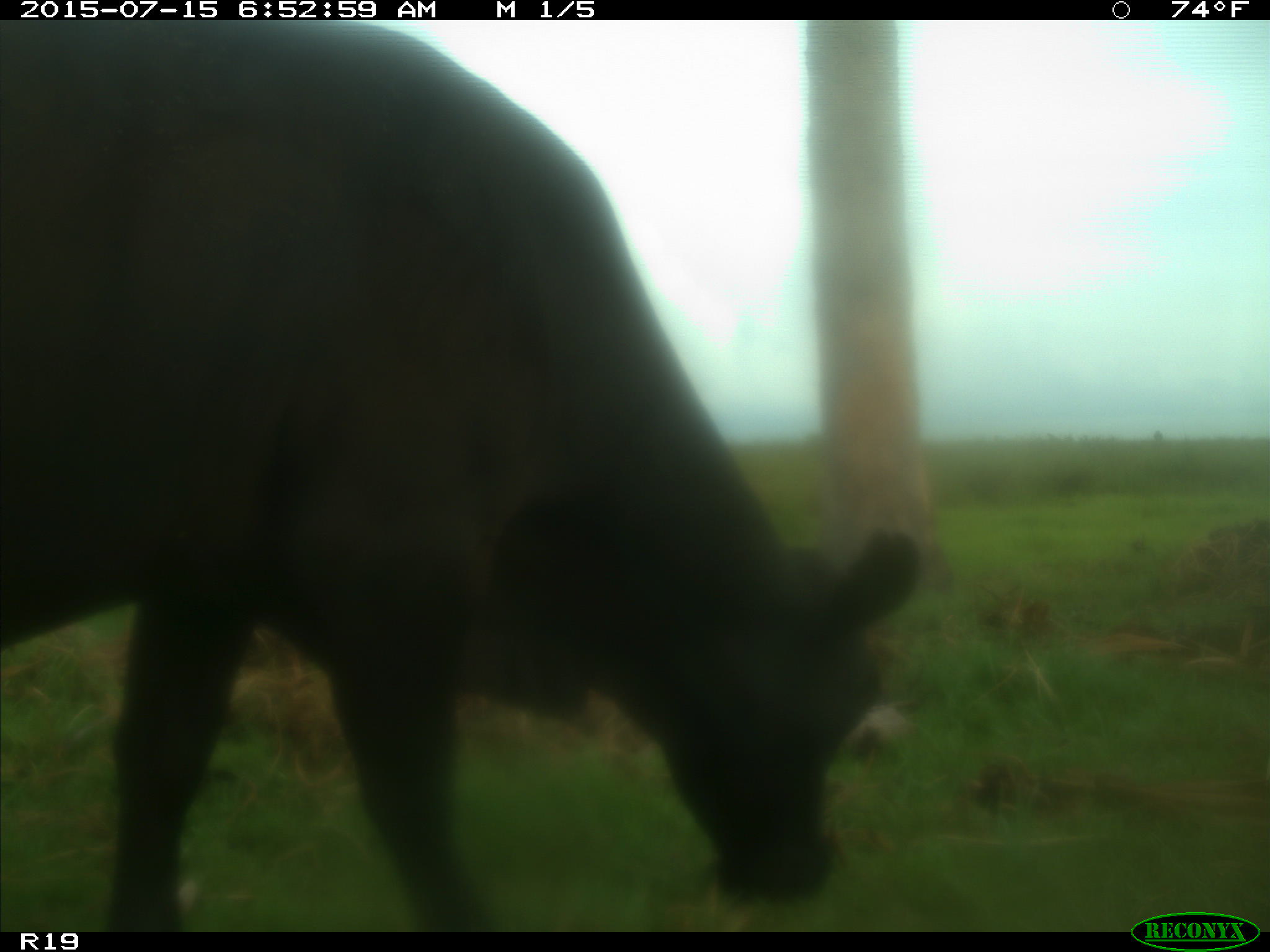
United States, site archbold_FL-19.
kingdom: Animalia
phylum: Chordata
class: Mammalia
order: Artiodactyla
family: Bovidae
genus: Bos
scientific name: Bos taurus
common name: domestic cow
Bos taurus (domestic cow).